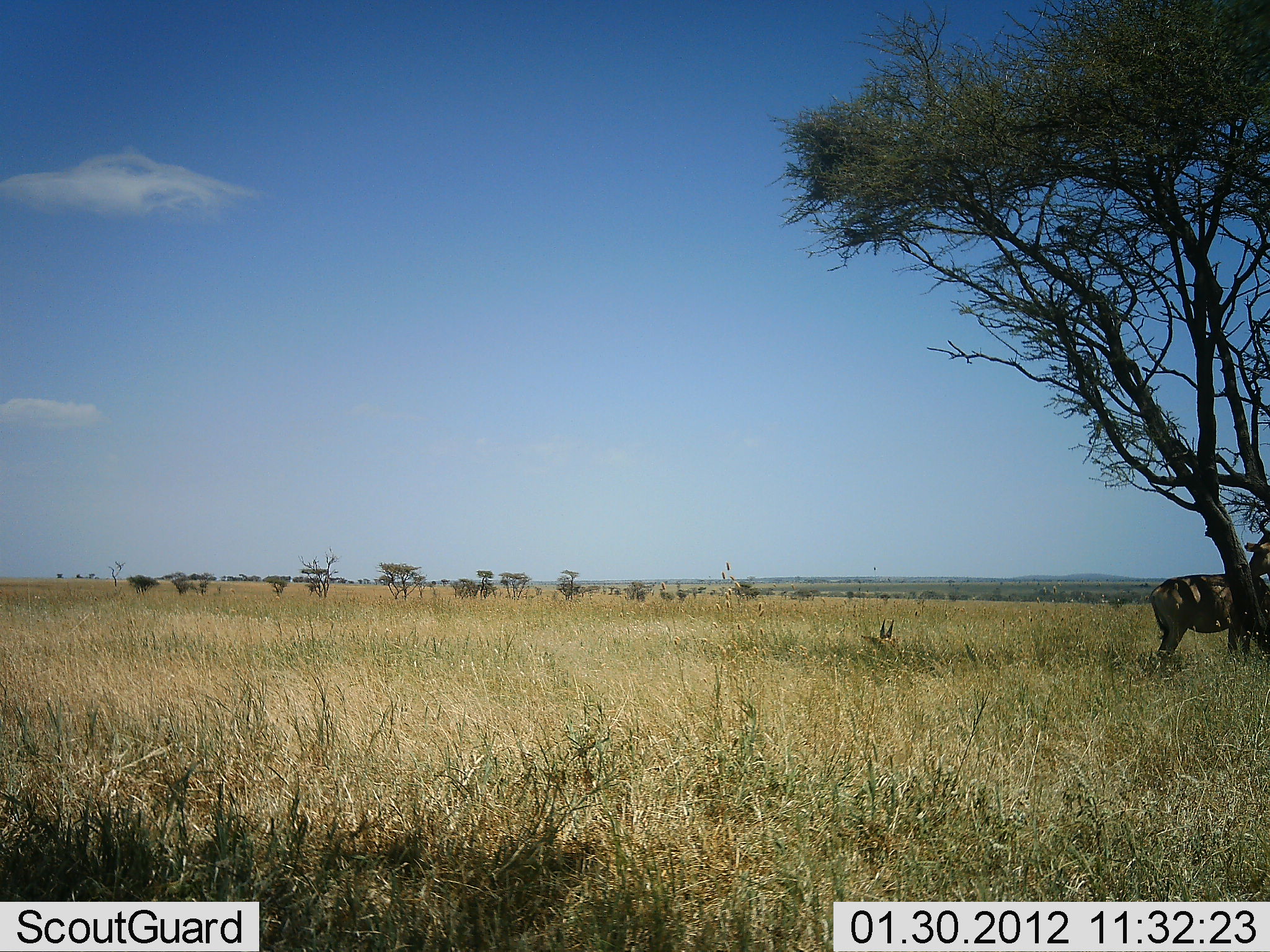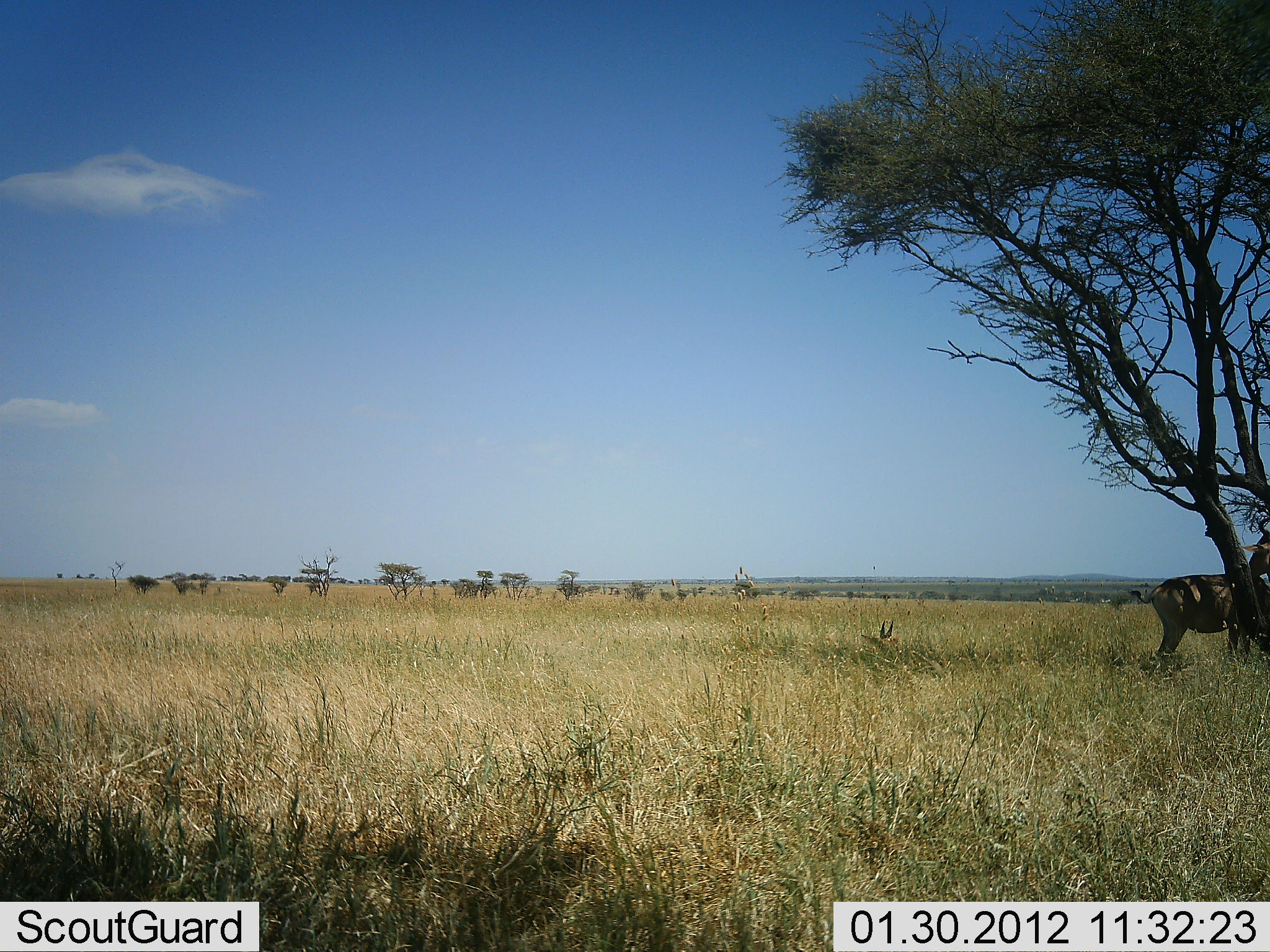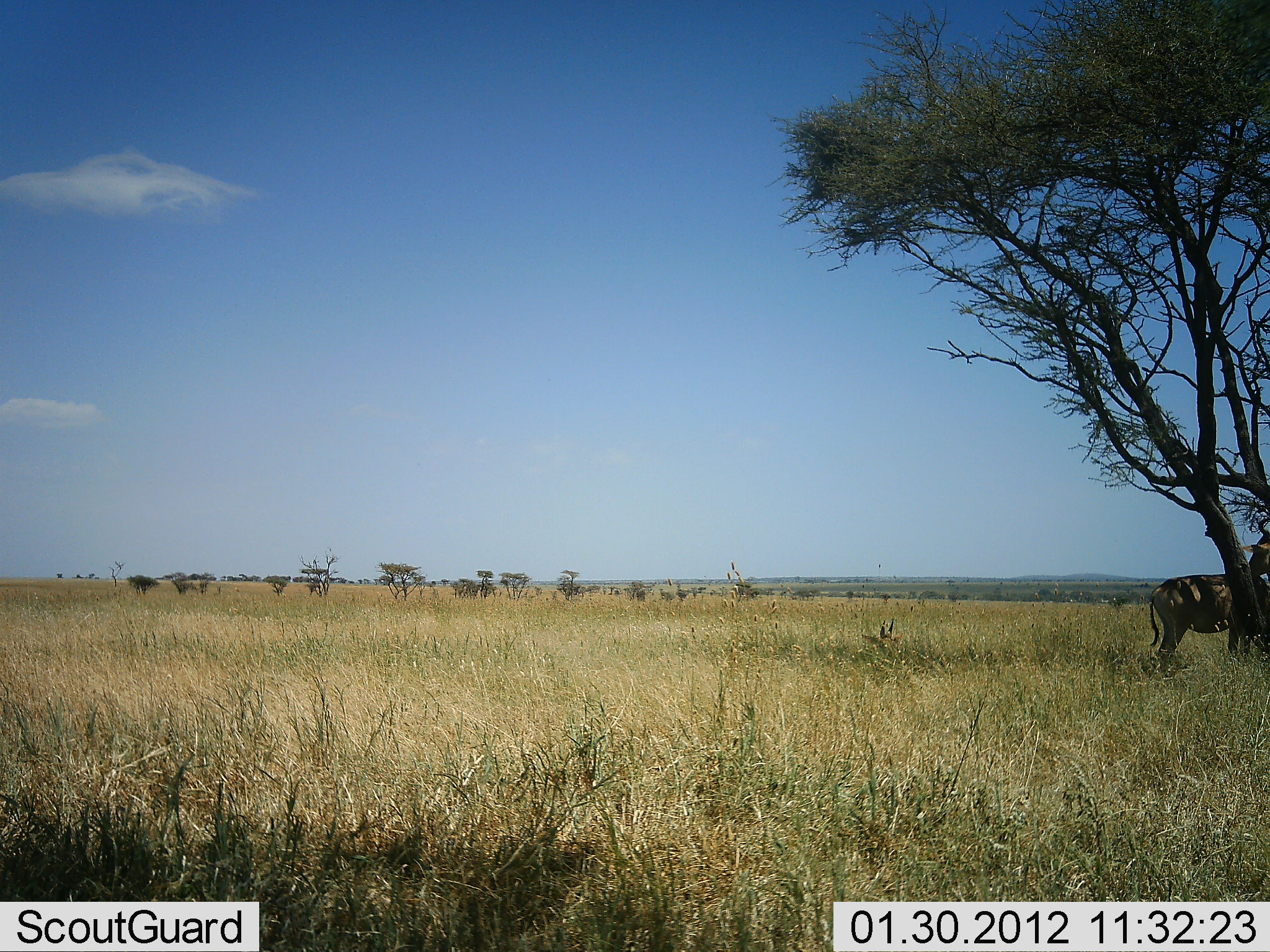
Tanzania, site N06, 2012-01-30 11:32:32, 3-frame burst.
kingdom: Animalia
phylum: Chordata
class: Mammalia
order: Artiodactyla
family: Bovidae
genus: Alcelaphus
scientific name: Alcelaphus buselaphus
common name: hartebeest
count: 1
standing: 100%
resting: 23%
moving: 0%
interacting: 0%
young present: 0%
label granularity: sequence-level